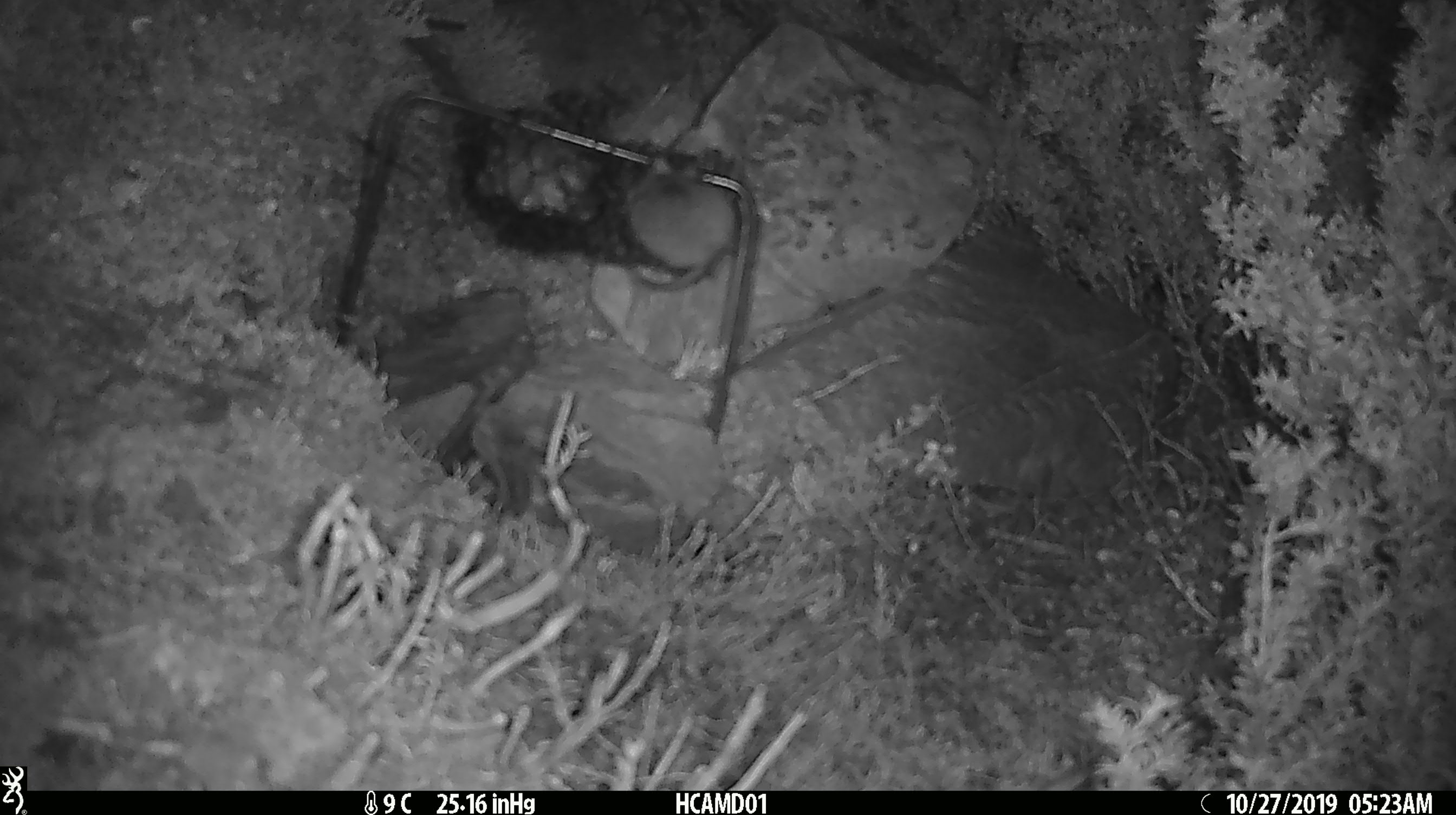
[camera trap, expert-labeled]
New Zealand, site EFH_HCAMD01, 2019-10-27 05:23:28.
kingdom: Animalia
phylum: Chordata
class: Mammalia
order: Rodentia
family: Muridae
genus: Mus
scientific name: Mus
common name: mouse